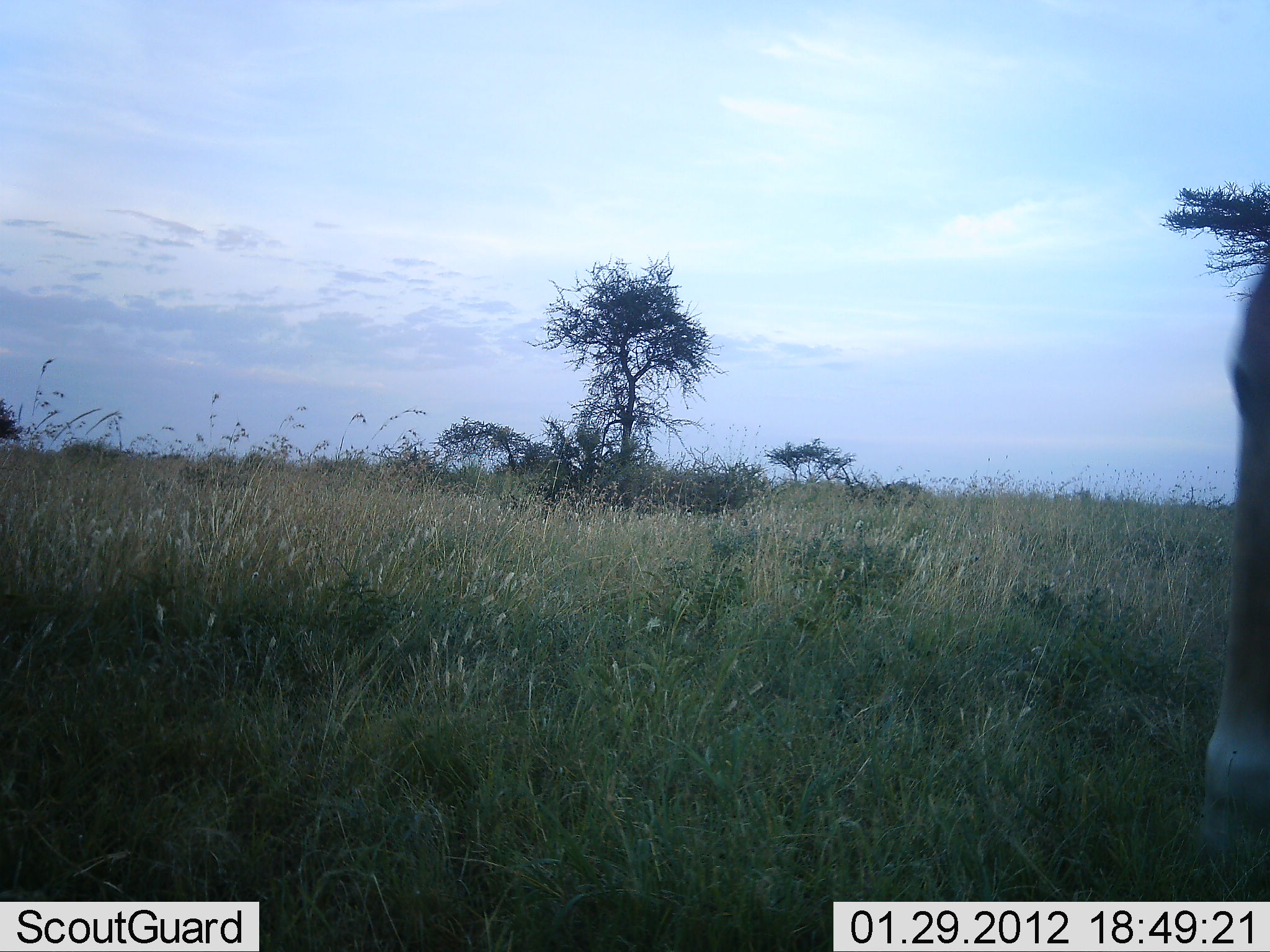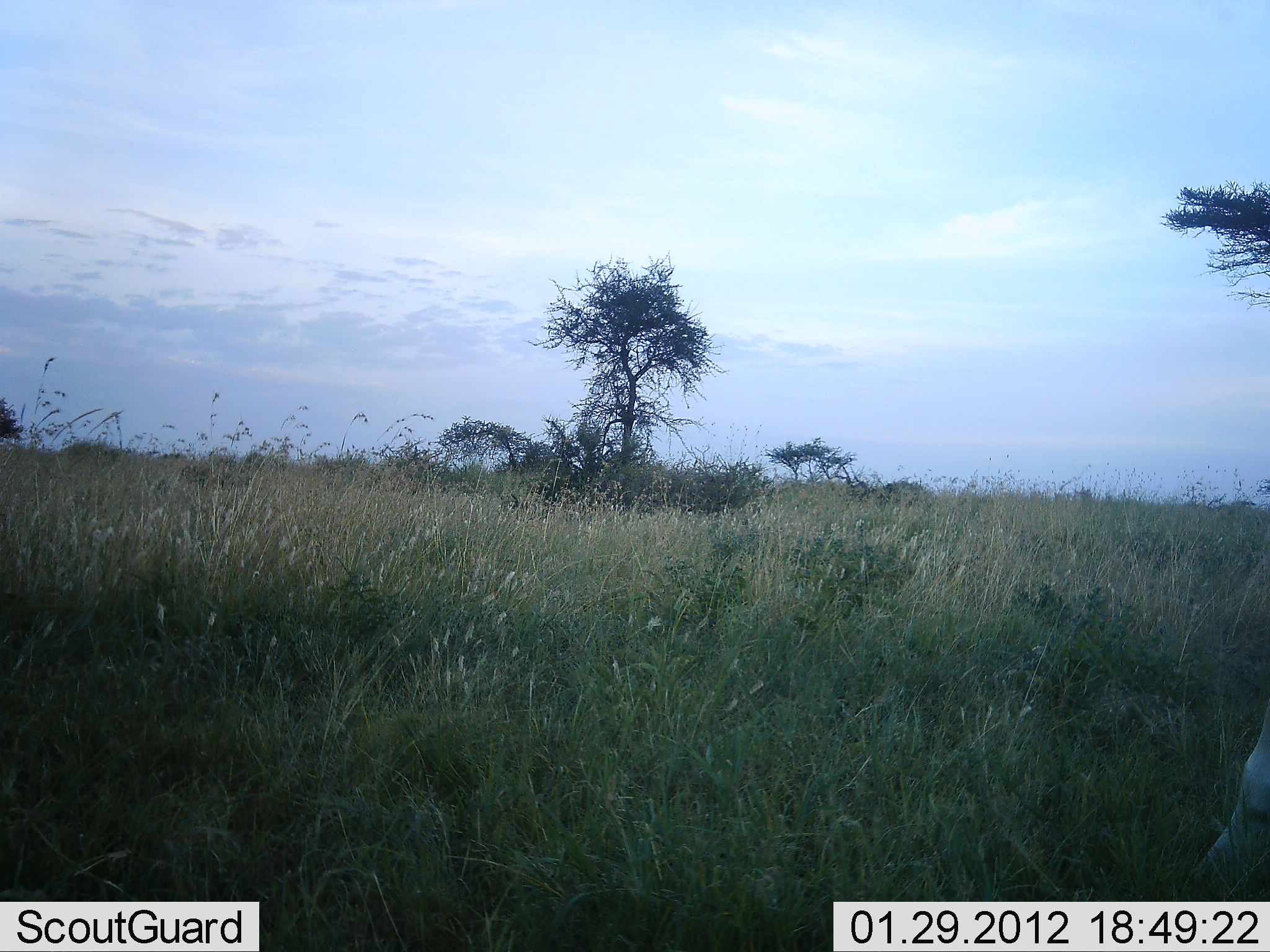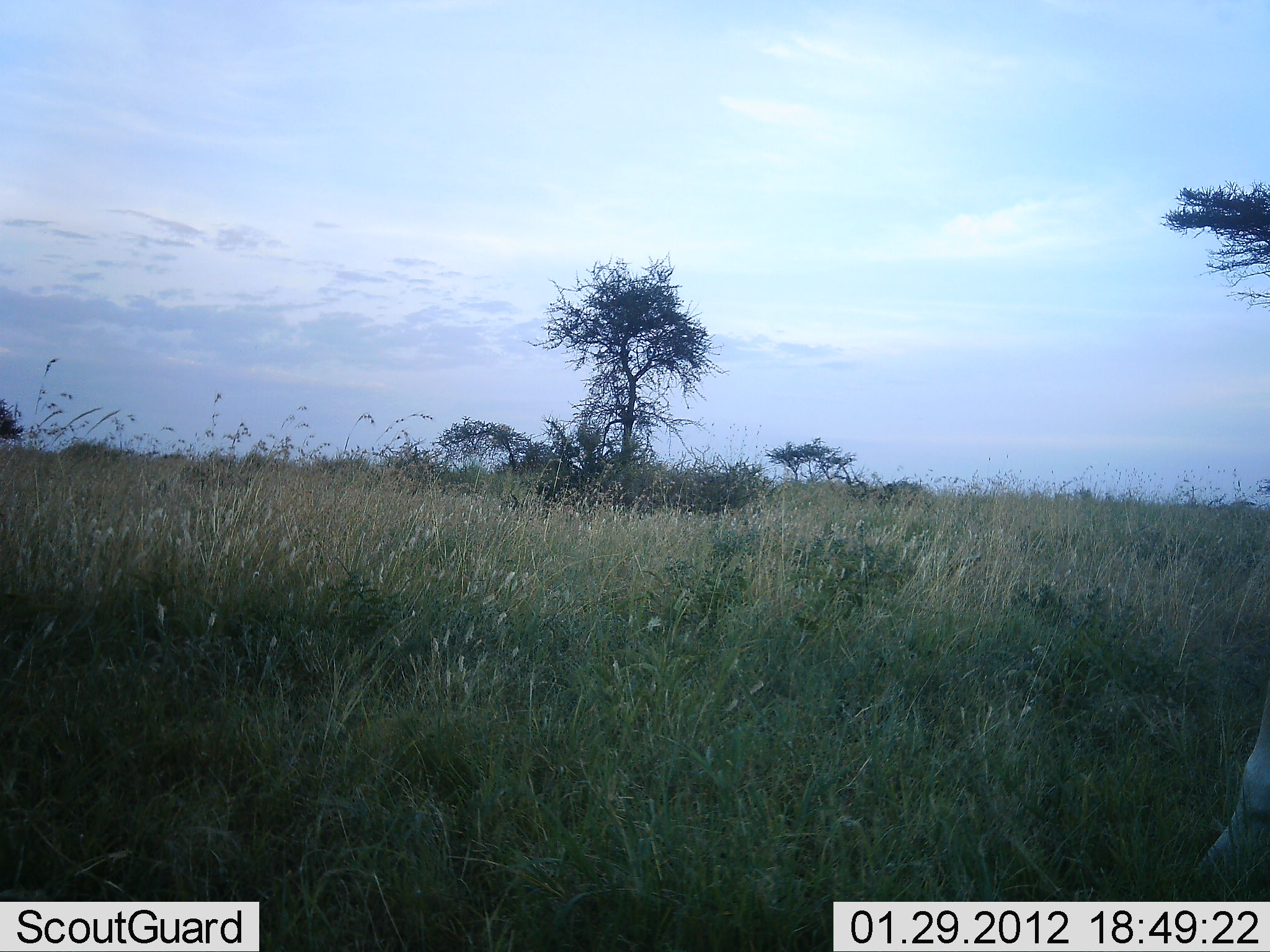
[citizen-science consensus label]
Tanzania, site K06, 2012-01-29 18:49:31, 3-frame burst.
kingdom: Animalia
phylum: Chordata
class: Mammalia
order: Artiodactyla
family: Giraffidae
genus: Giraffa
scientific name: Giraffa camelopardalis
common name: giraffe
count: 1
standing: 73%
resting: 0%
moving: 36%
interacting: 0%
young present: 0%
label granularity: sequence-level